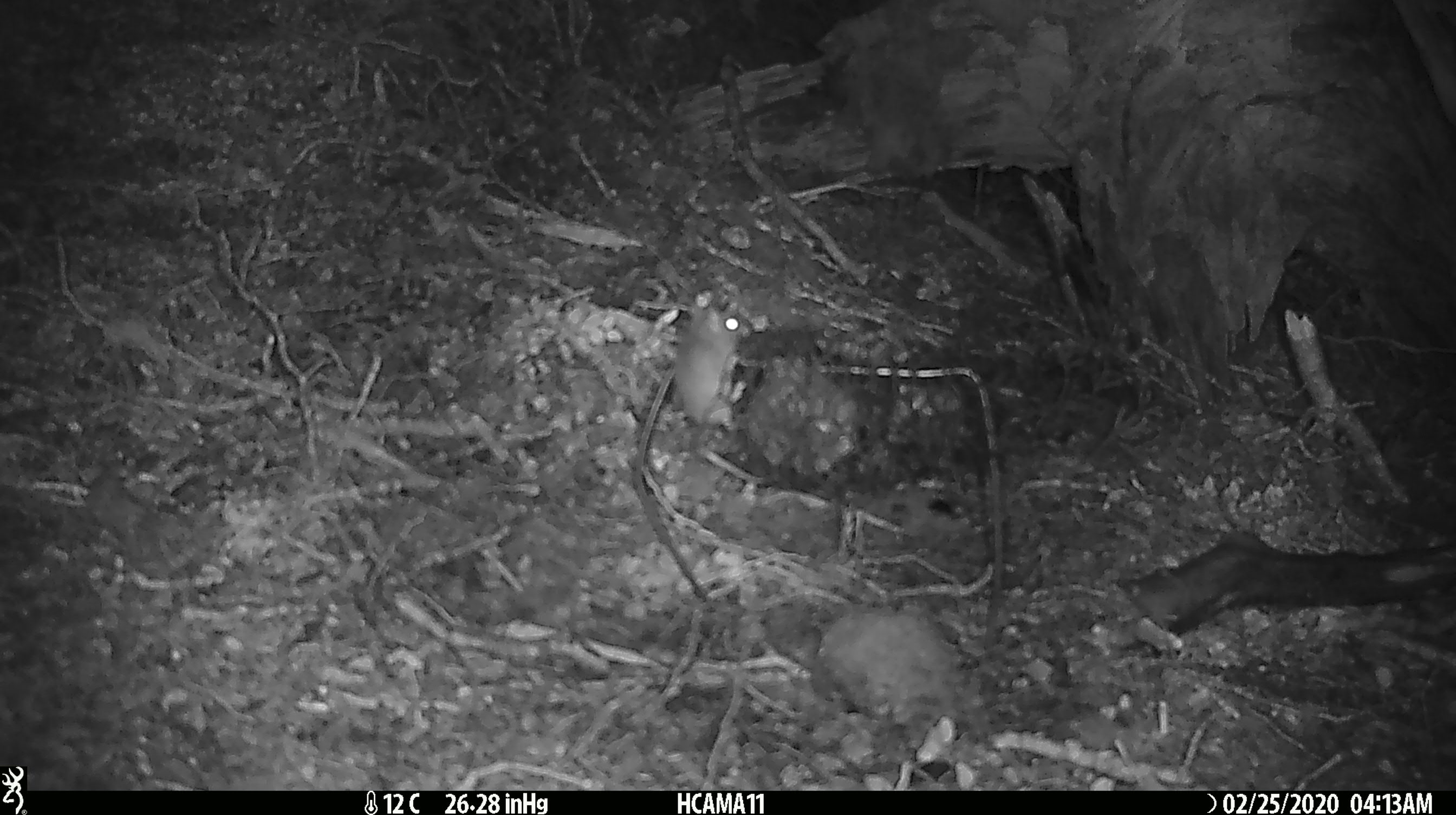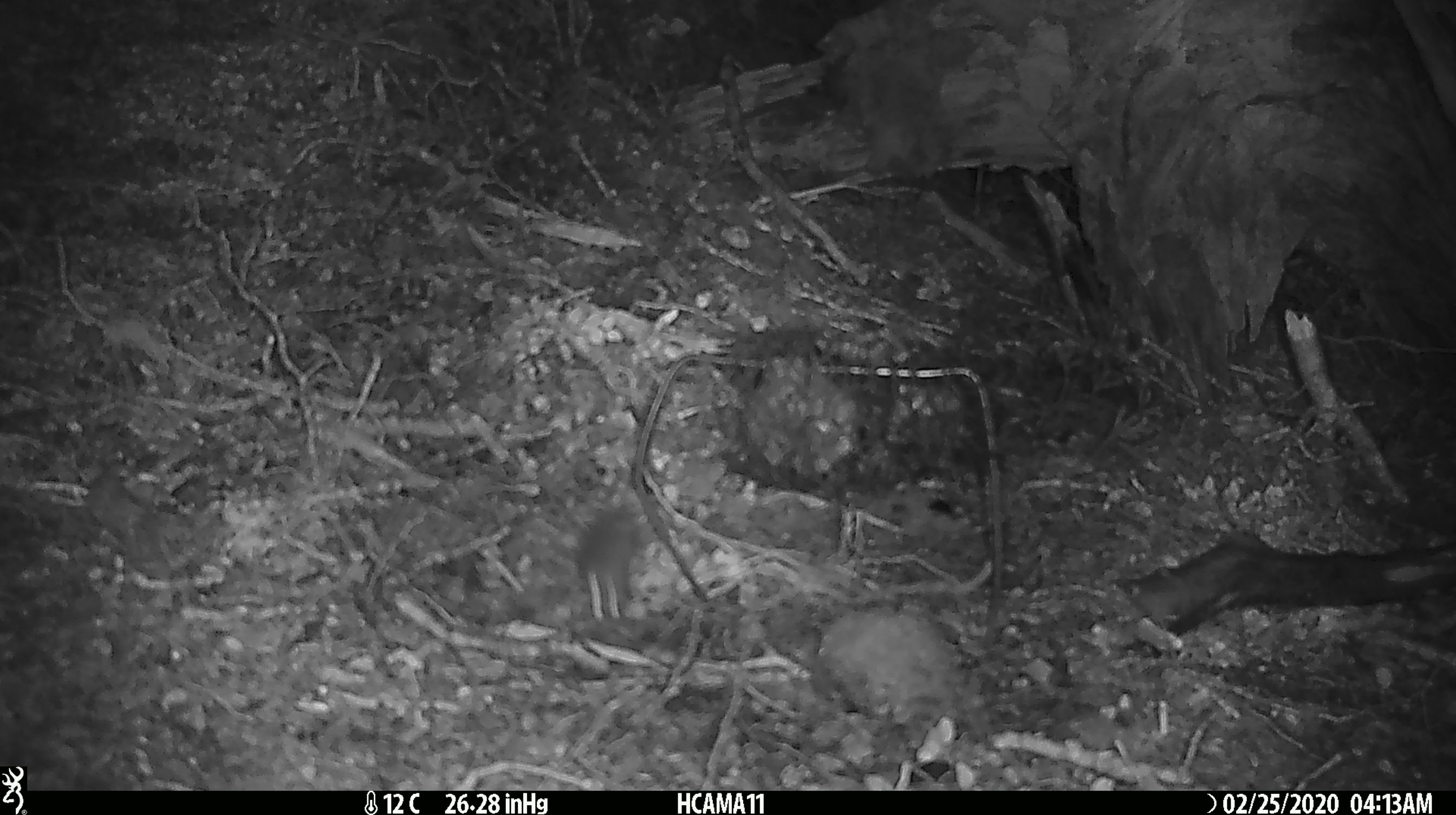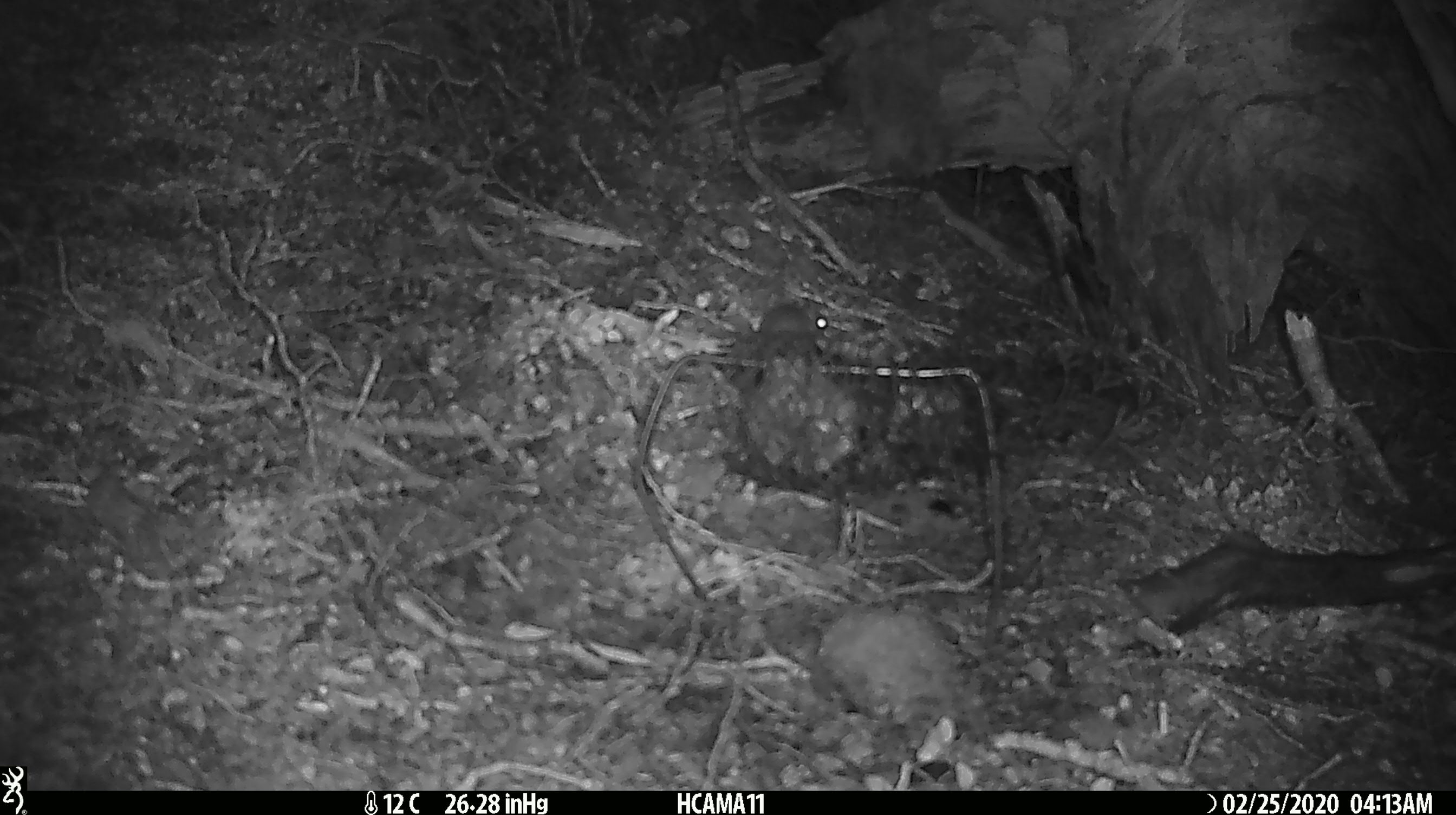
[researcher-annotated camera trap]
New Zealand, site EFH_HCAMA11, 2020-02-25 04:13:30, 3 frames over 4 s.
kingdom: Animalia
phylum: Chordata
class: Mammalia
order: Rodentia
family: Muridae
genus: Mus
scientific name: Mus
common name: mouse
Mouse (Mus).